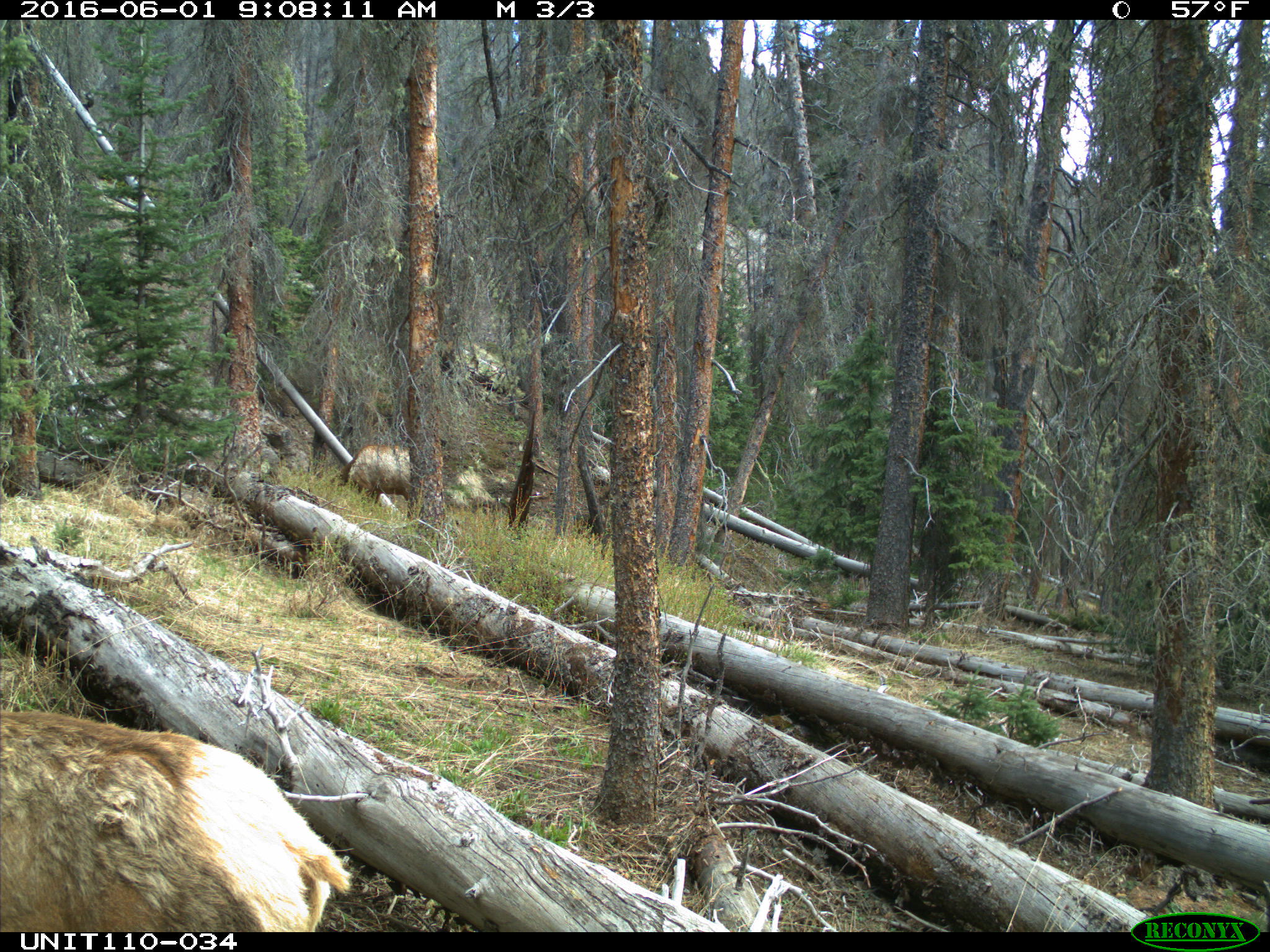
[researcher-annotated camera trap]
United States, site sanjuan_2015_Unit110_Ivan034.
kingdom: Animalia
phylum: Chordata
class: Mammalia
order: Artiodactyla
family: Cervidae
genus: Cervus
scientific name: Cervus elaphus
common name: red deer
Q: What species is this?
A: Cervus elaphus (red deer).